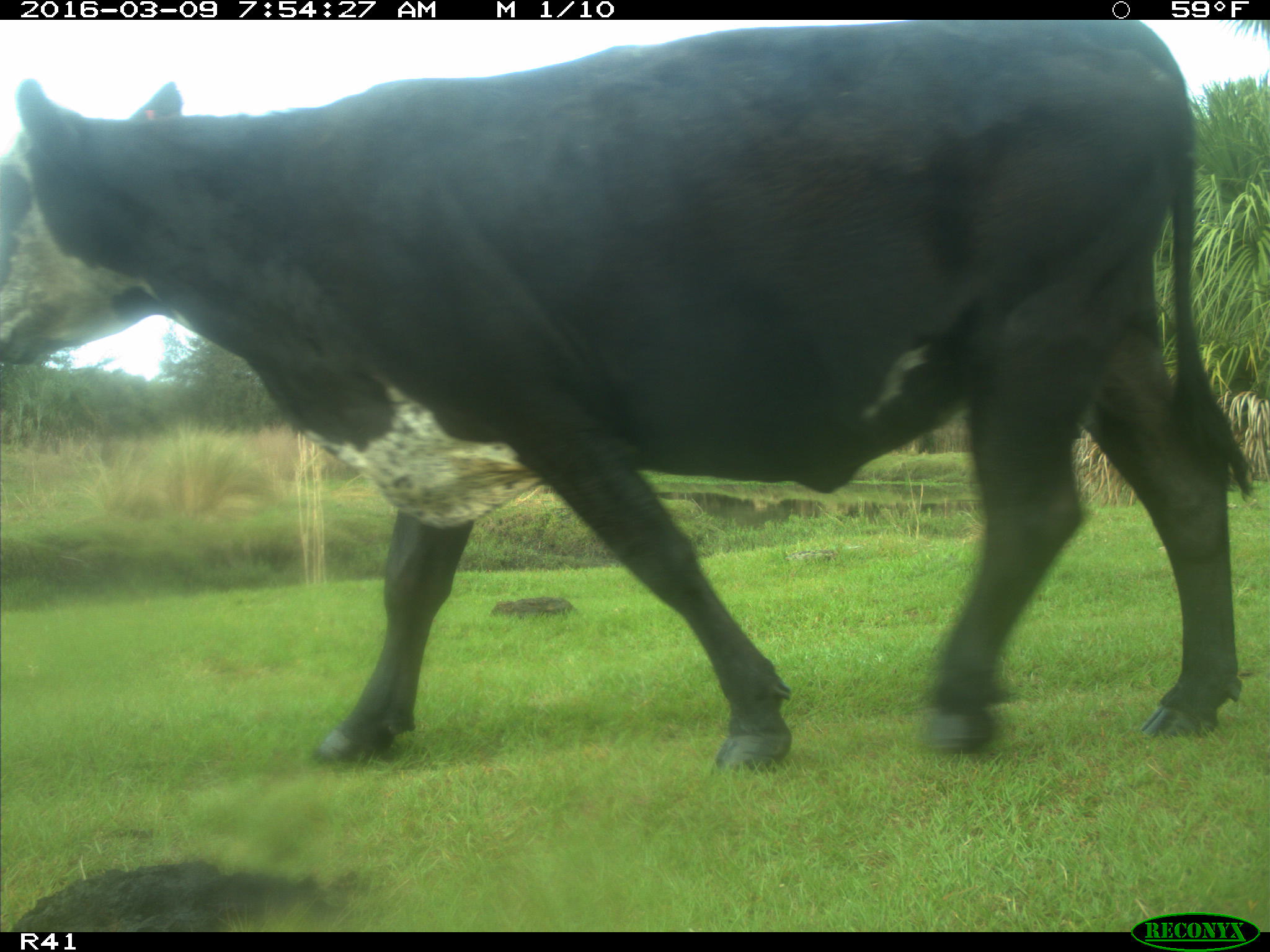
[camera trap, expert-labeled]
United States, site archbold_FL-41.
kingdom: Animalia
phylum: Chordata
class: Mammalia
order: Artiodactyla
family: Bovidae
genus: Bos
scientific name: Bos taurus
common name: domestic cow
Bos taurus (domestic cow).